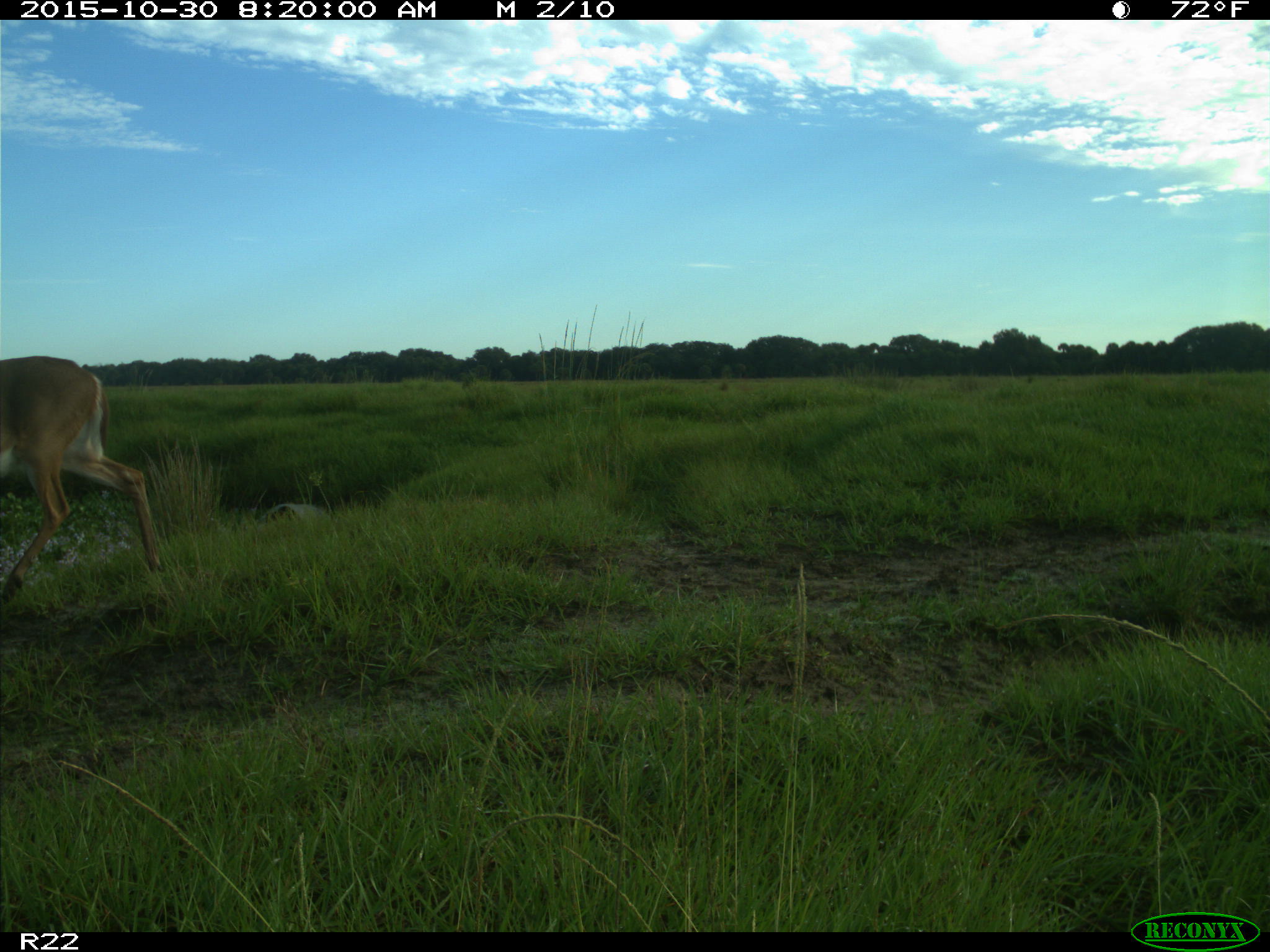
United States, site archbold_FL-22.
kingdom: Animalia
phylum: Chordata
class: Mammalia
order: Artiodactyla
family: Cervidae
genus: Odocoileus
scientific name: Odocoileus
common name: deer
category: unidentified deer